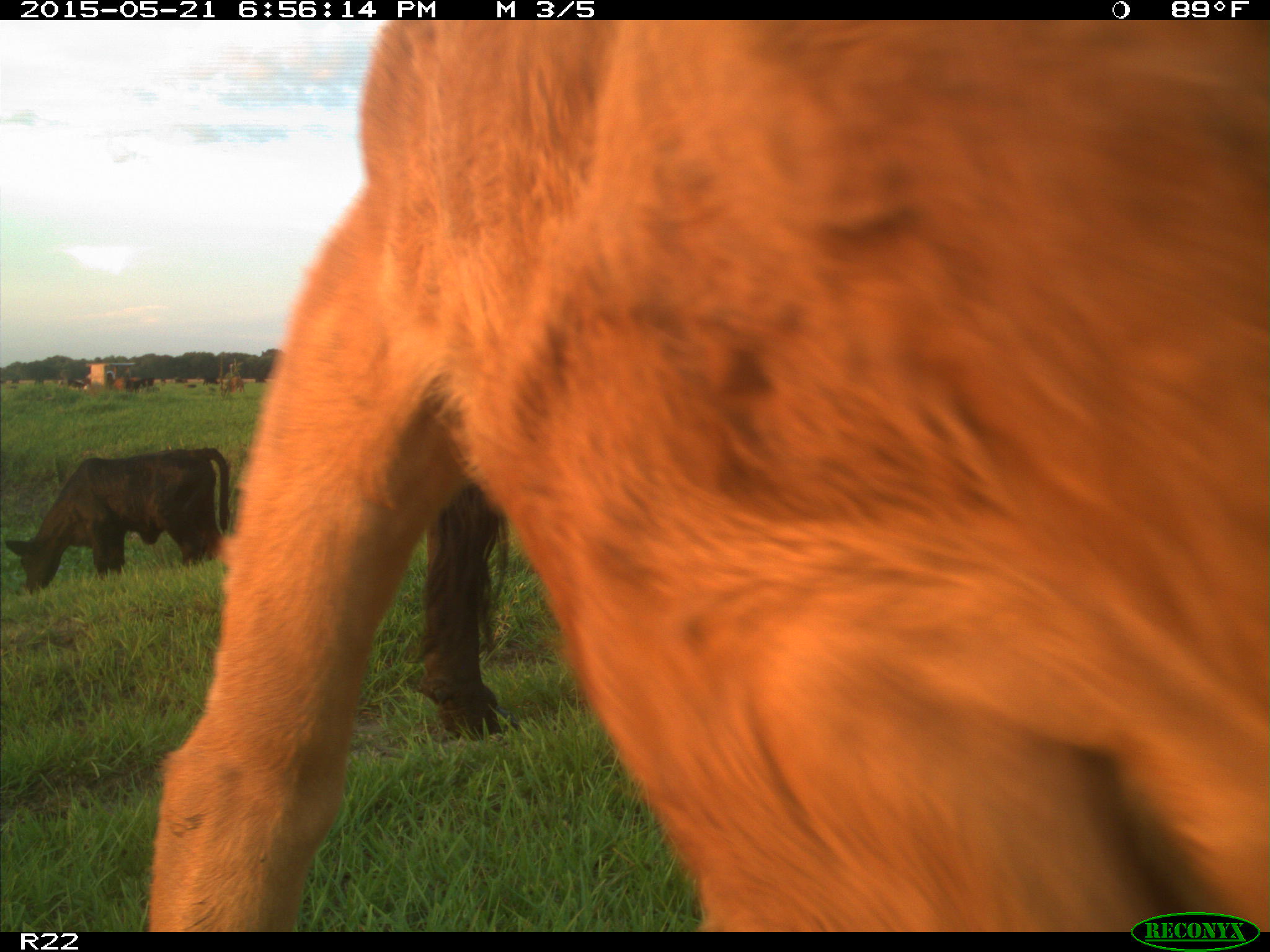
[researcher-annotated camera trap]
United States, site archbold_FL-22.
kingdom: Animalia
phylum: Chordata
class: Mammalia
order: Artiodactyla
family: Bovidae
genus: Bos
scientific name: Bos taurus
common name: domestic cow